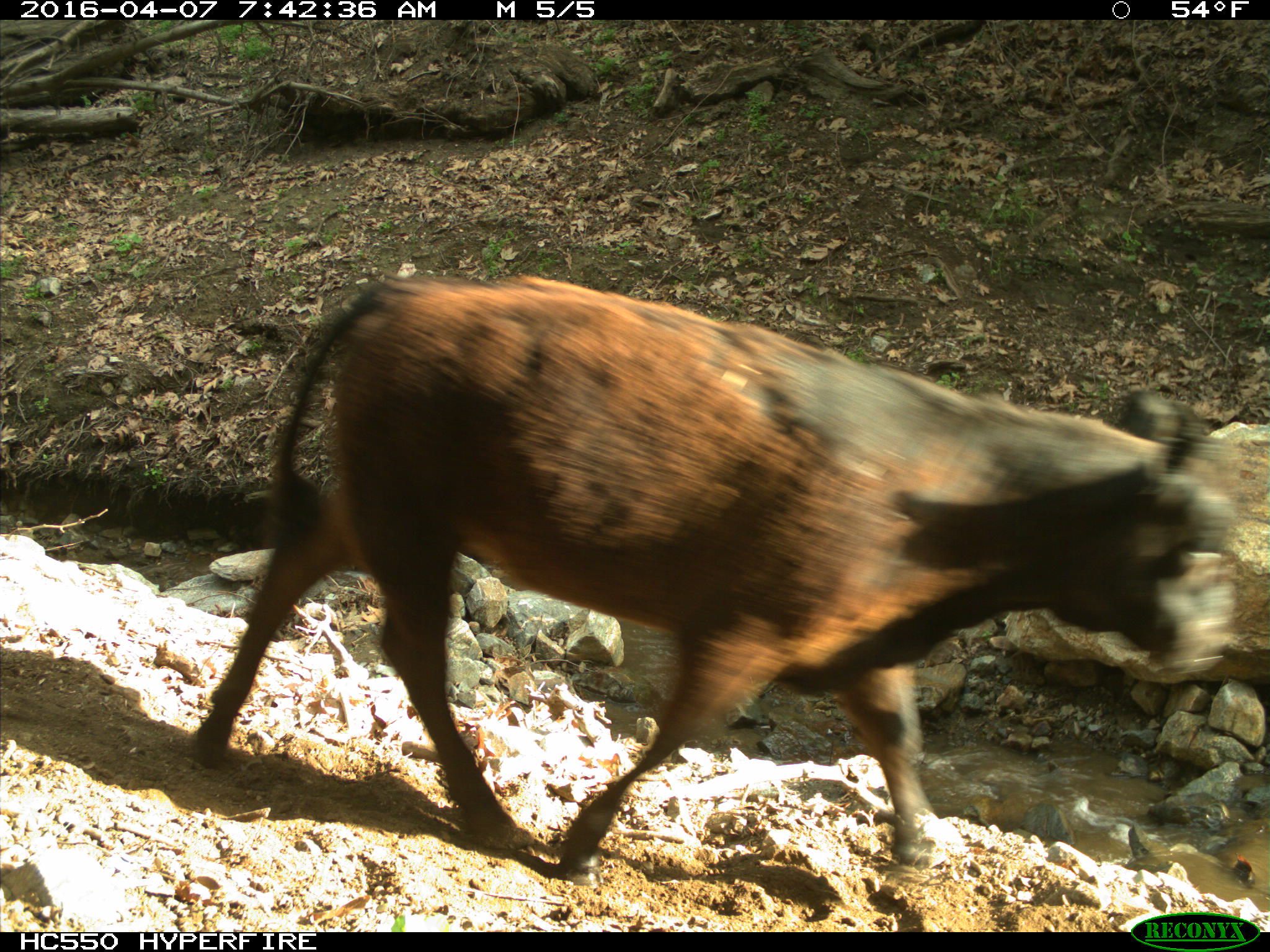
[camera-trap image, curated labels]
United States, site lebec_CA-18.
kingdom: Animalia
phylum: Chordata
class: Mammalia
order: Artiodactyla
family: Bovidae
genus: Bos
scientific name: Bos taurus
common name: domestic cow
Bos taurus (domestic cow).